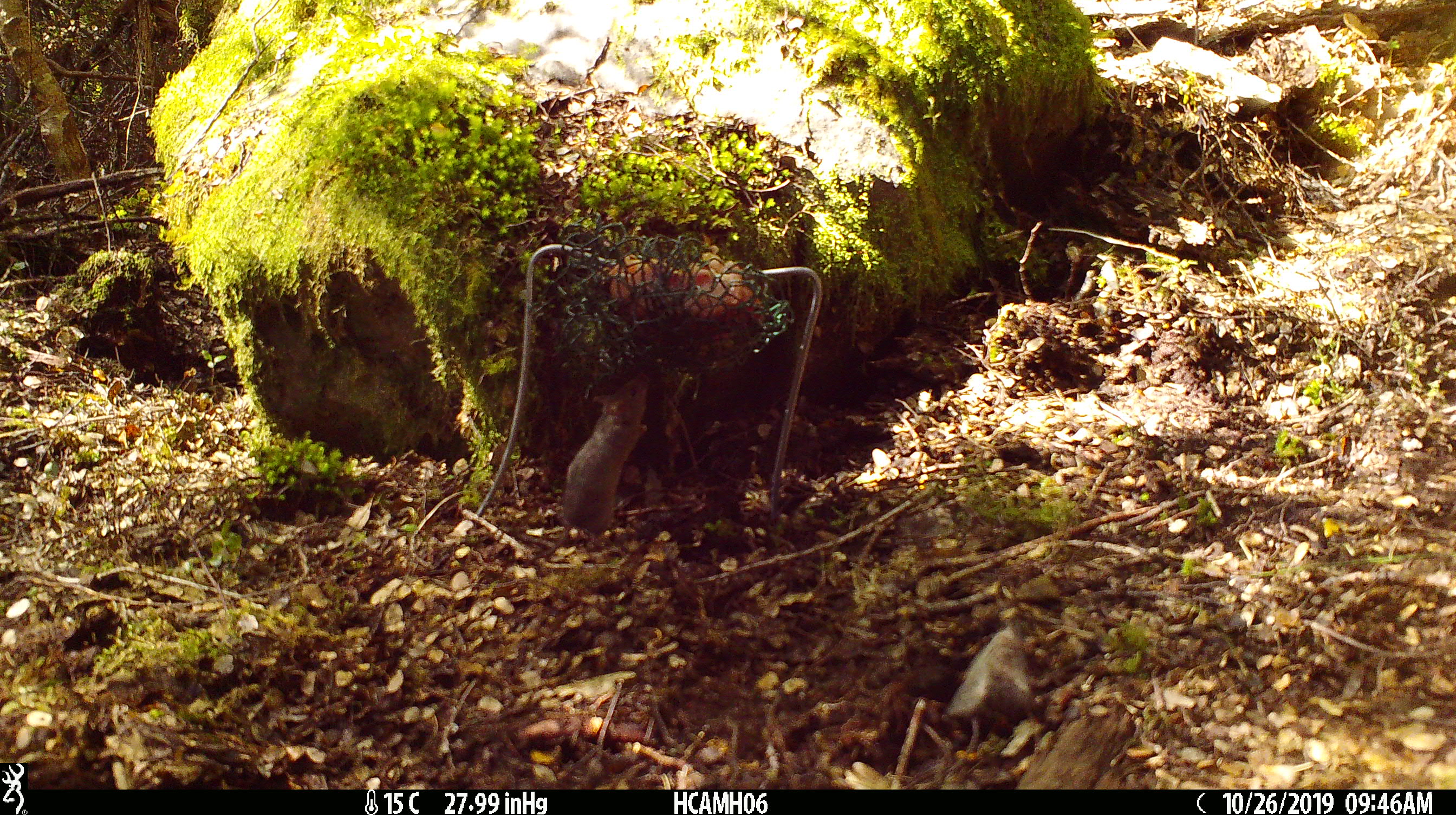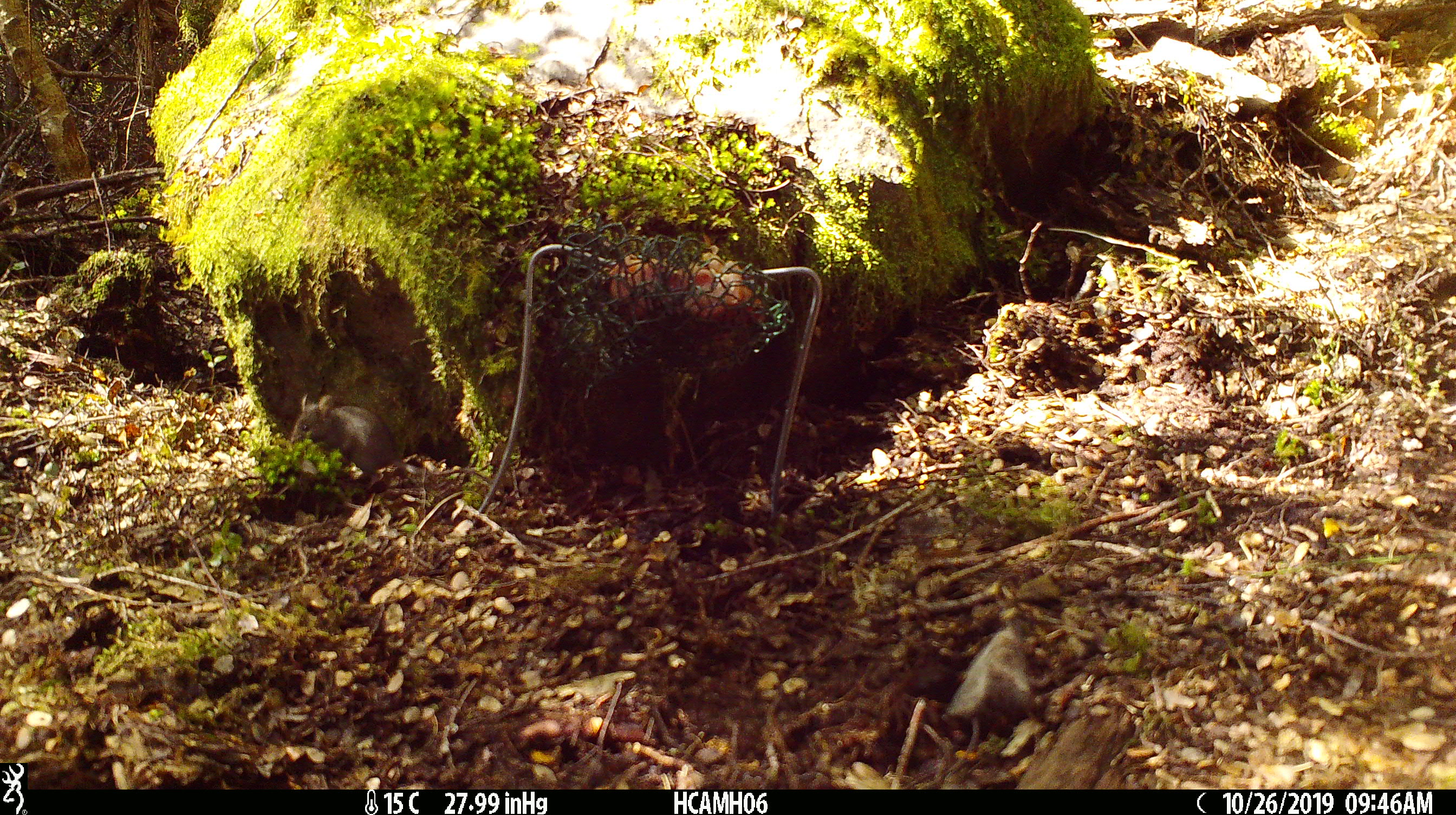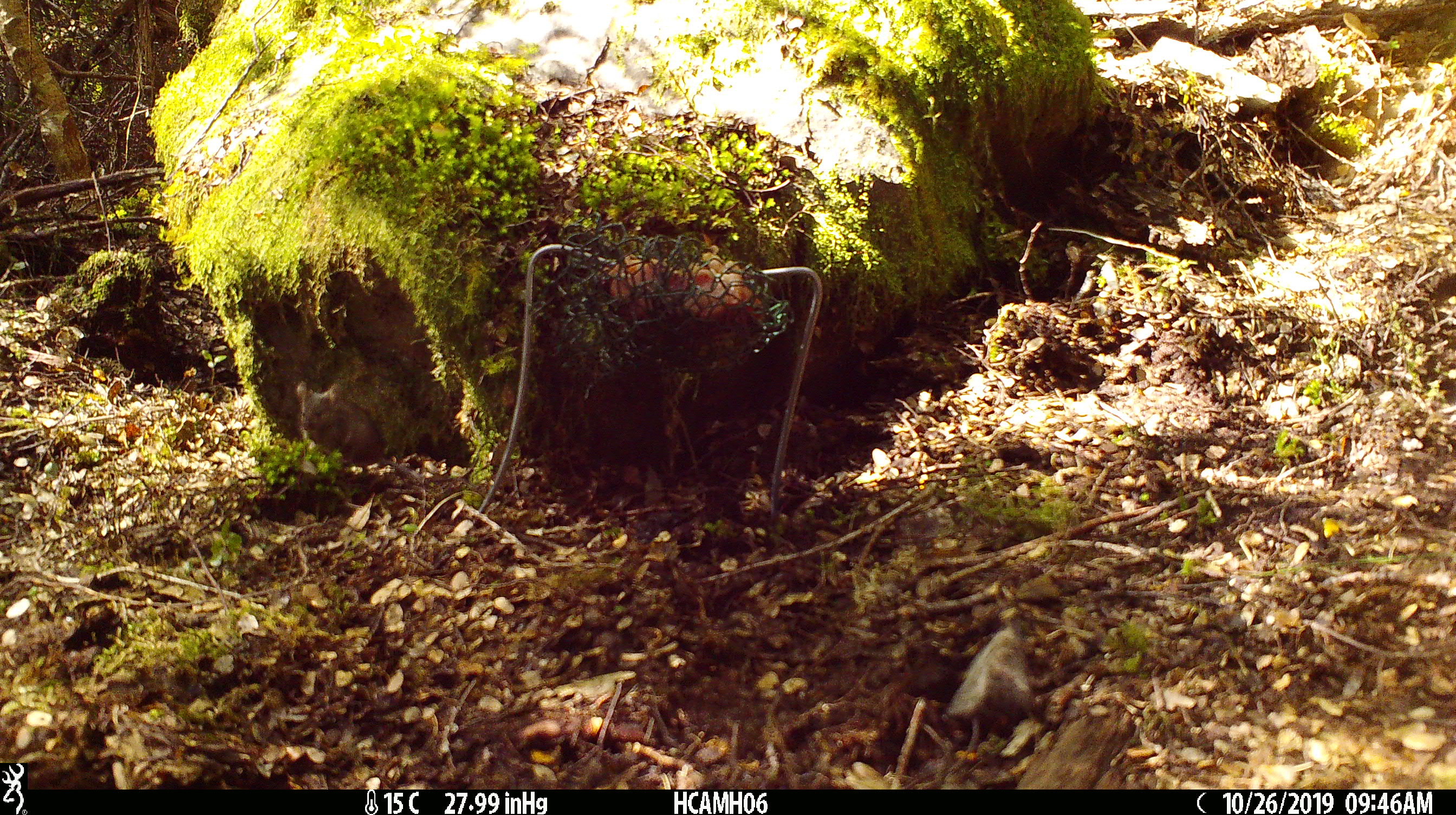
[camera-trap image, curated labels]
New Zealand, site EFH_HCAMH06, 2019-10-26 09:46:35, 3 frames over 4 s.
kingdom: Animalia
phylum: Chordata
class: Mammalia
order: Rodentia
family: Muridae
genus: Mus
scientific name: Mus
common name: mouse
Mouse (Mus).